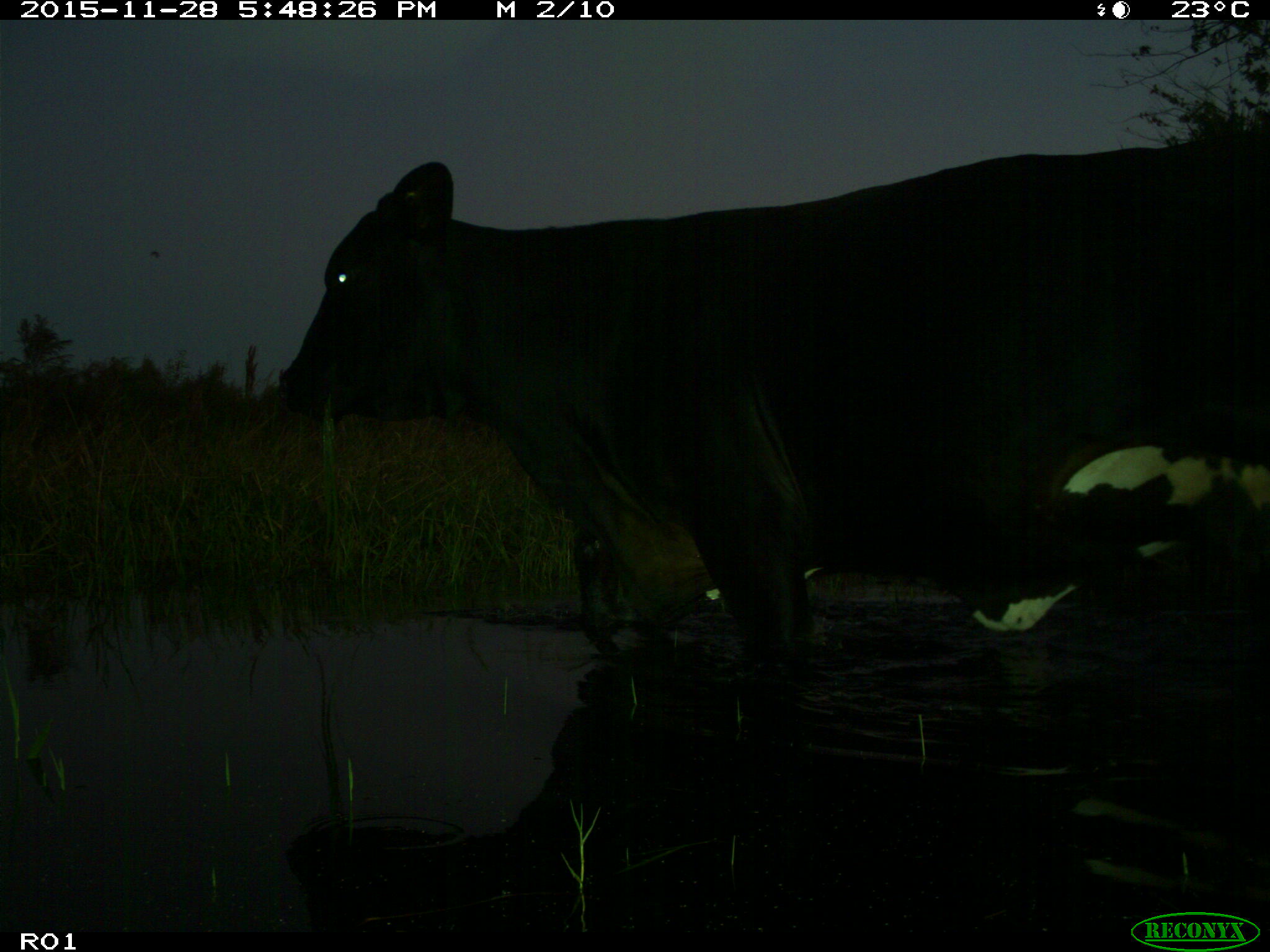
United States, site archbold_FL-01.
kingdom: Animalia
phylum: Chordata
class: Mammalia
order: Artiodactyla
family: Bovidae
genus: Bos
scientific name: Bos taurus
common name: domestic cow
Bos taurus (domestic cow).